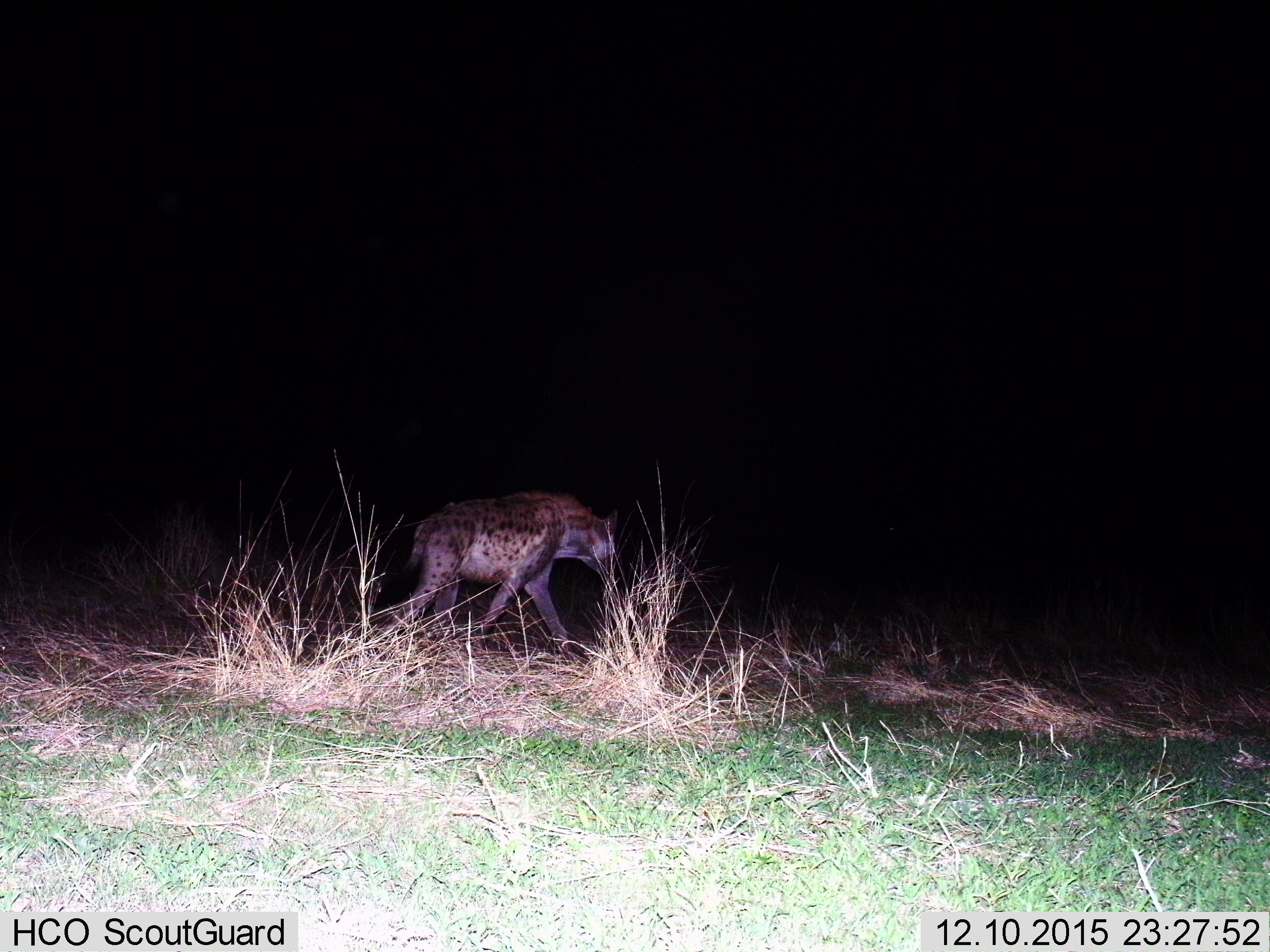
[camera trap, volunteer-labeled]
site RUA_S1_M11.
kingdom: Animalia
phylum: Chordata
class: Mammalia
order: Carnivora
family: Hyaenidae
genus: Crocuta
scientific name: Crocuta crocuta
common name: spotted hyena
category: hyenaspotted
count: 1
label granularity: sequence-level